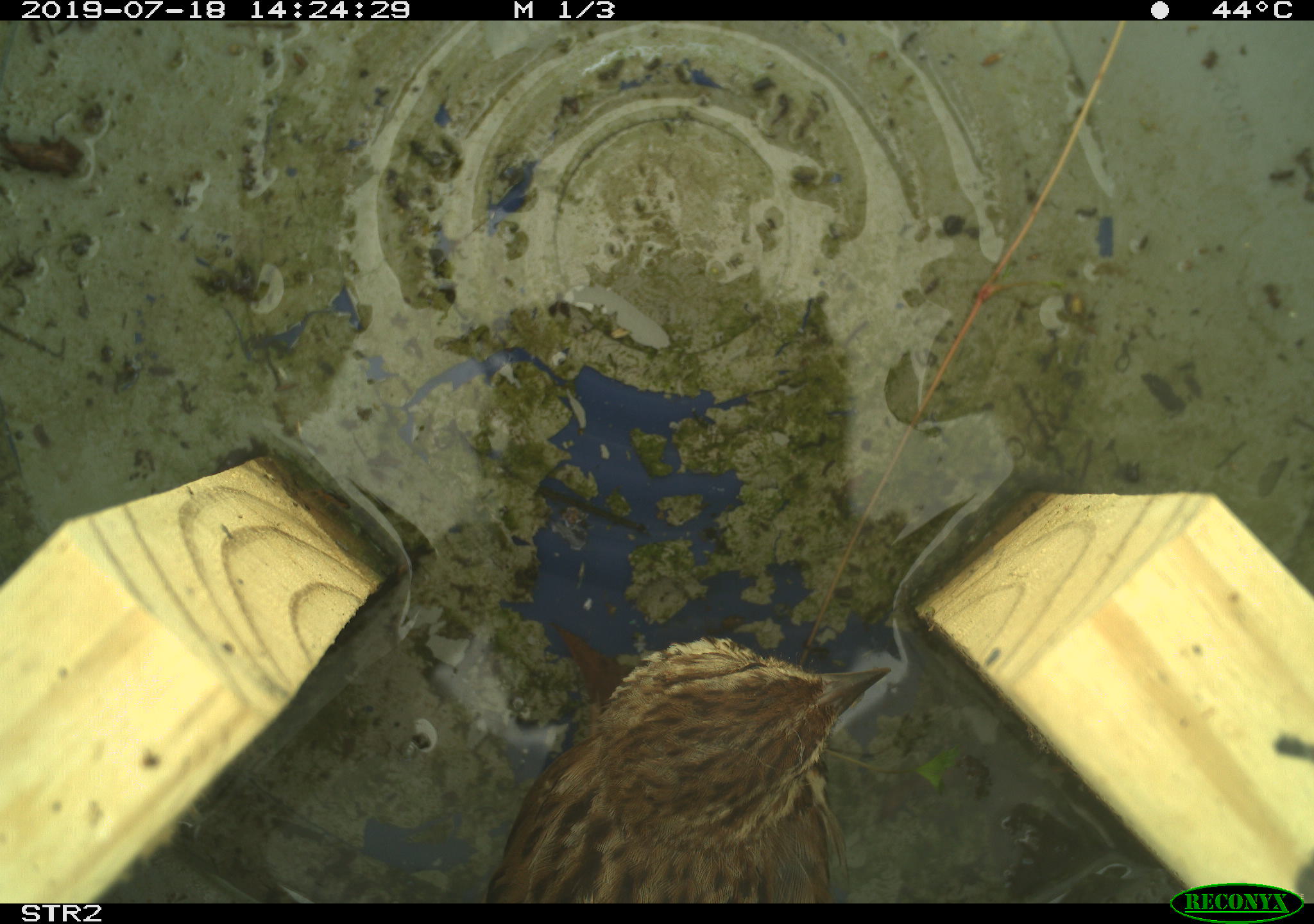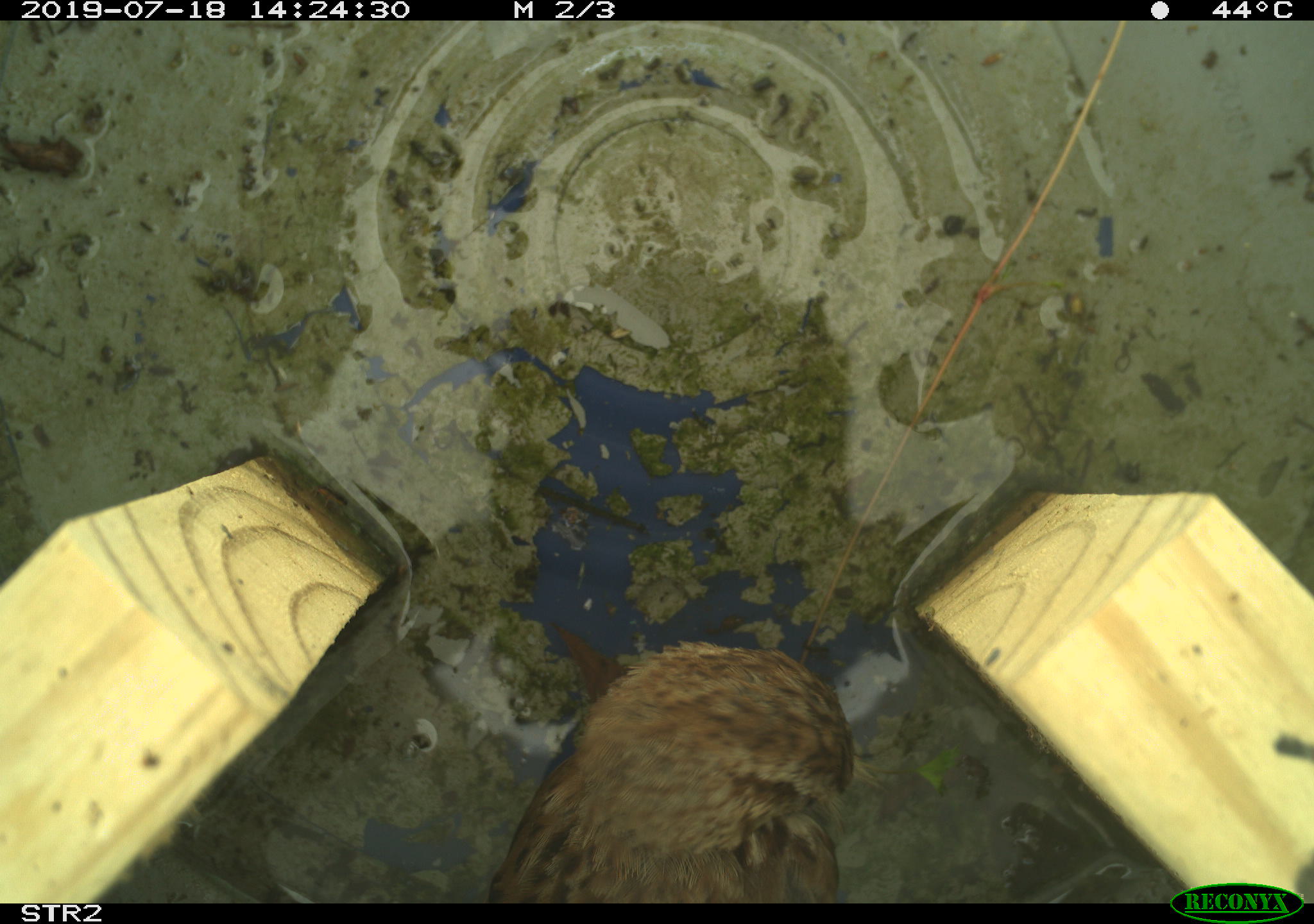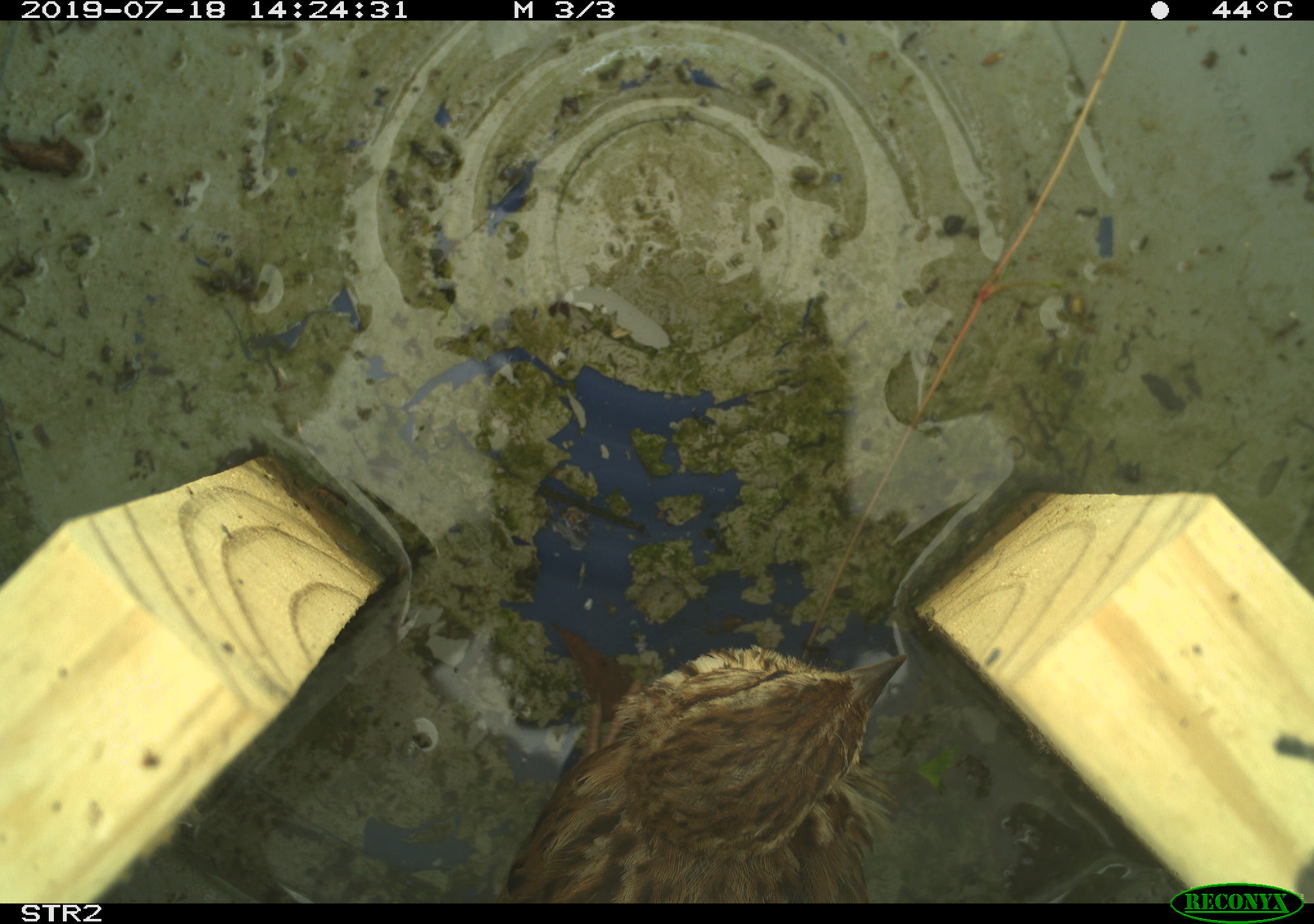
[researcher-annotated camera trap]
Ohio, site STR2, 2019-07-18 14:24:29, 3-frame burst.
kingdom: Animalia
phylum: Chordata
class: Aves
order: Passeriformes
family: Passerellidae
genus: Melospiza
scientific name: Melospiza melodia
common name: song sparrow